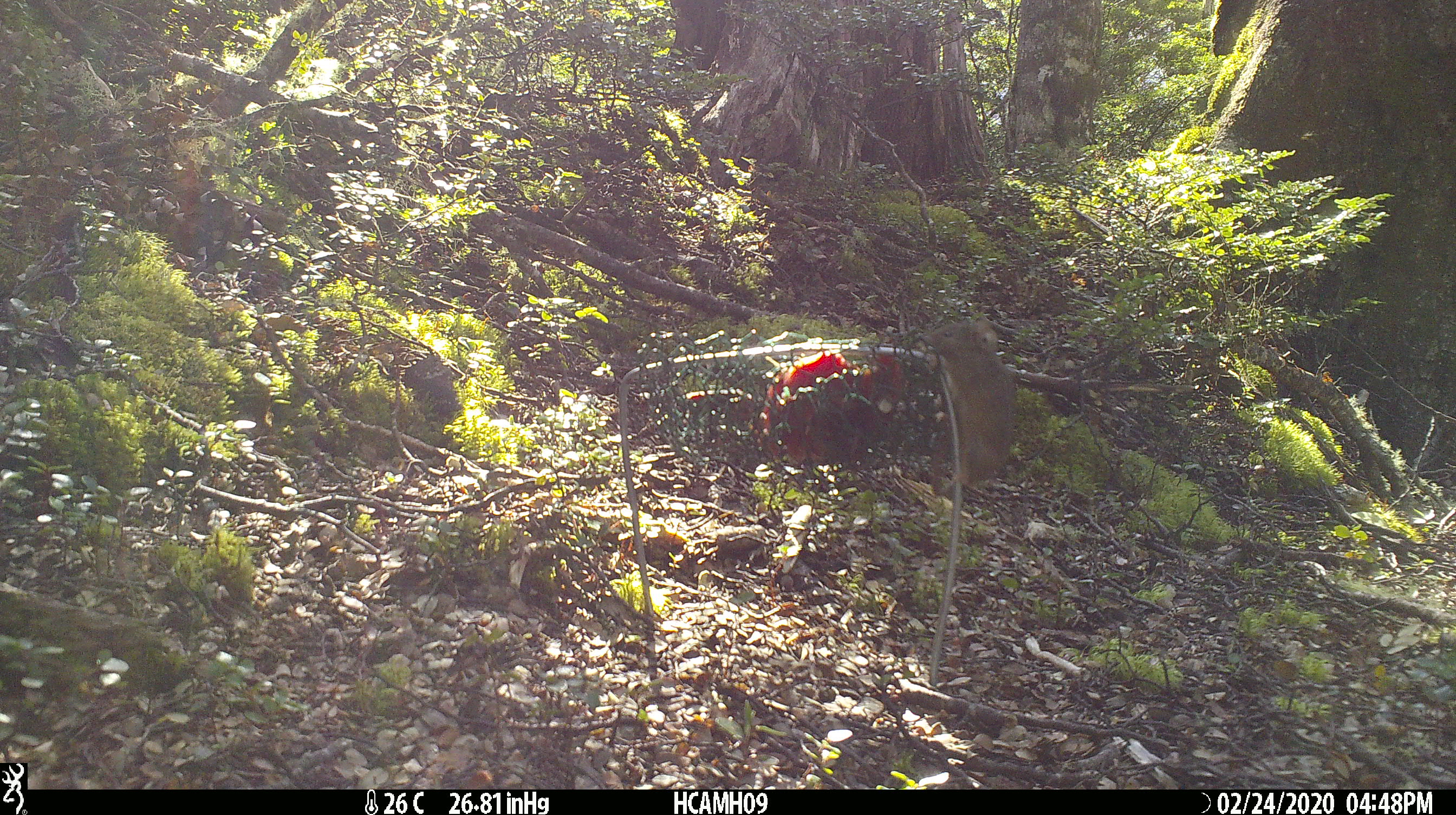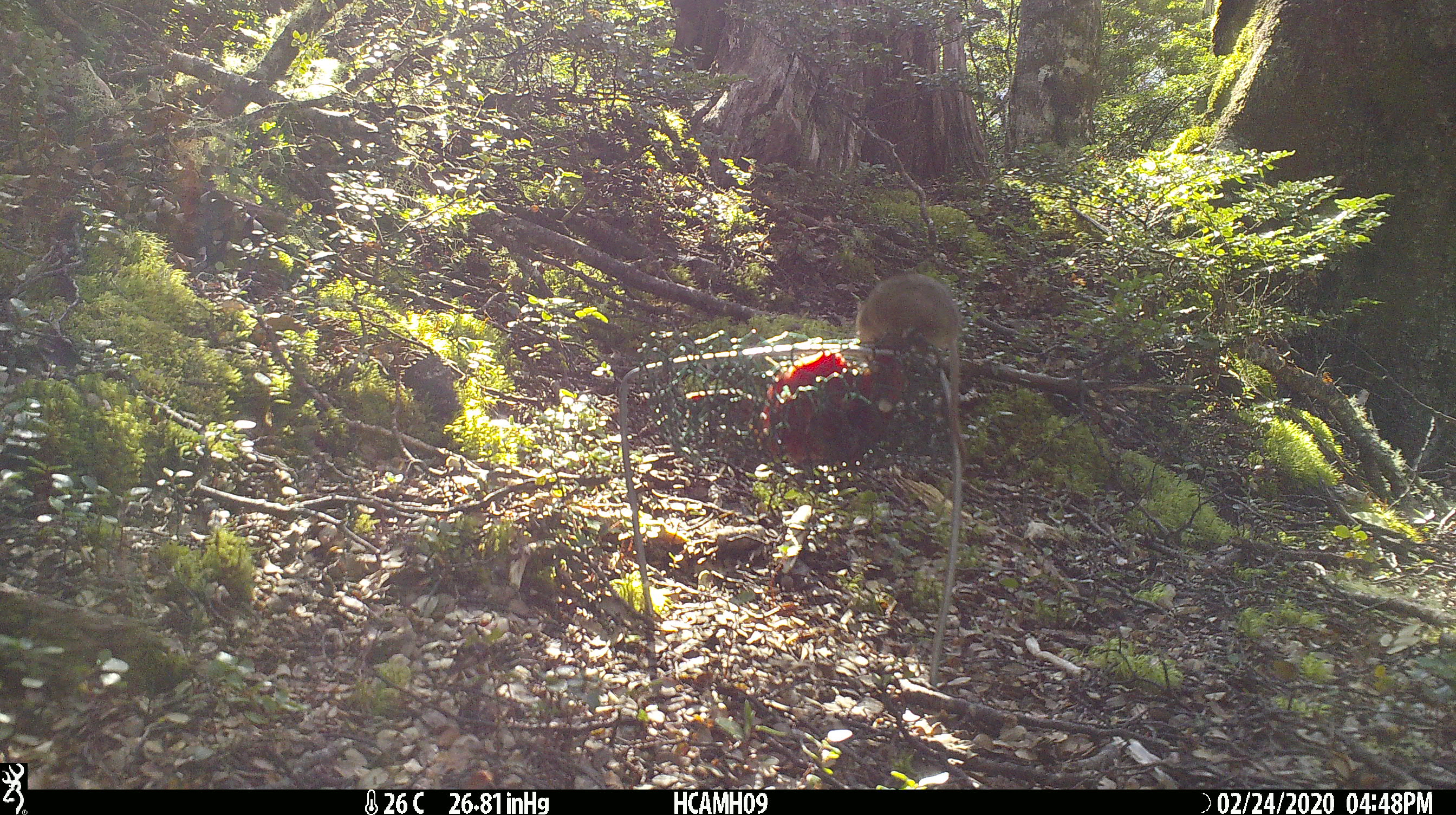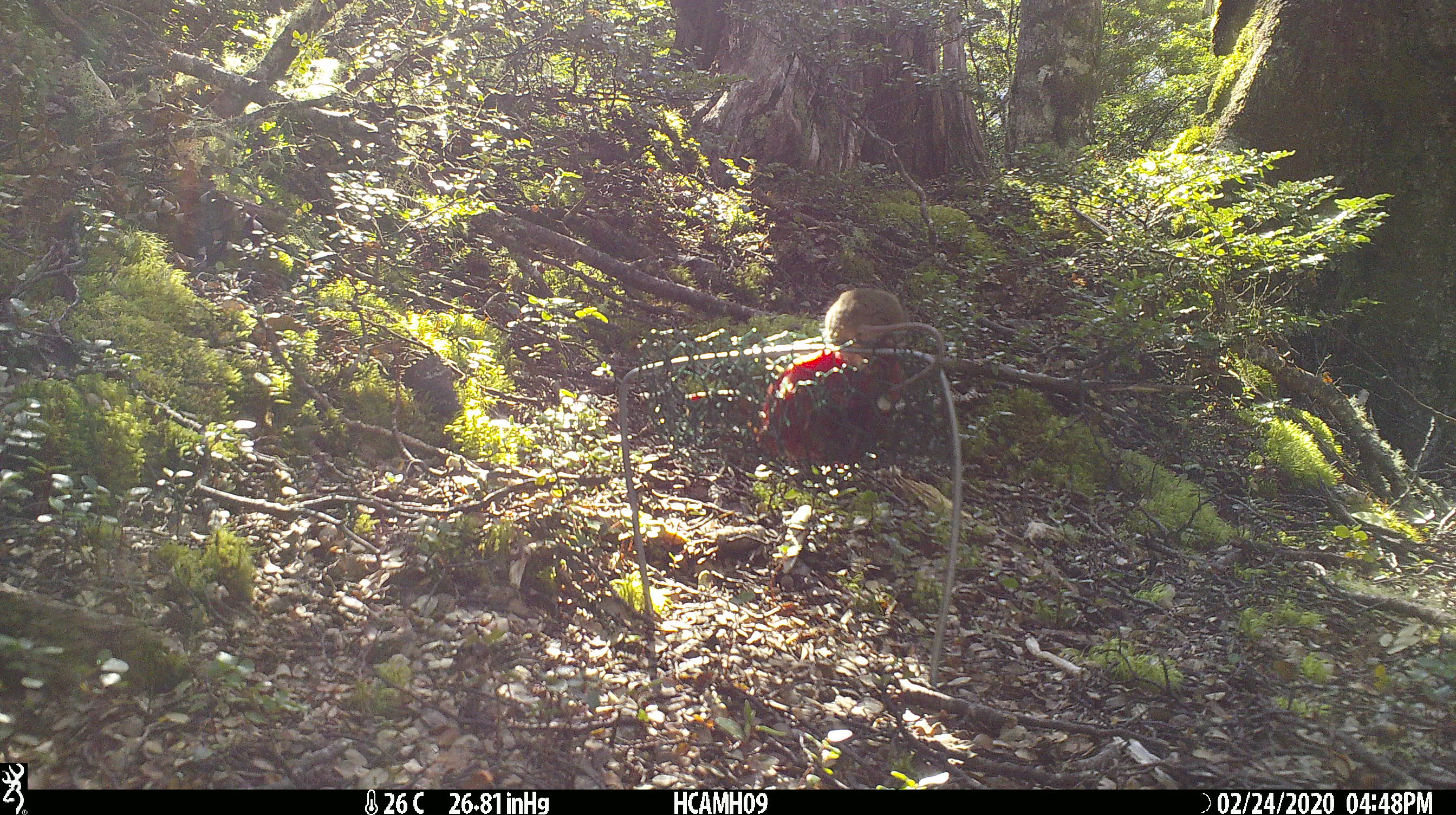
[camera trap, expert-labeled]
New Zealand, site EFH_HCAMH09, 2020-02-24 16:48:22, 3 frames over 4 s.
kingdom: Animalia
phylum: Chordata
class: Mammalia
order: Rodentia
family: Muridae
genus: Mus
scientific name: Mus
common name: mouse